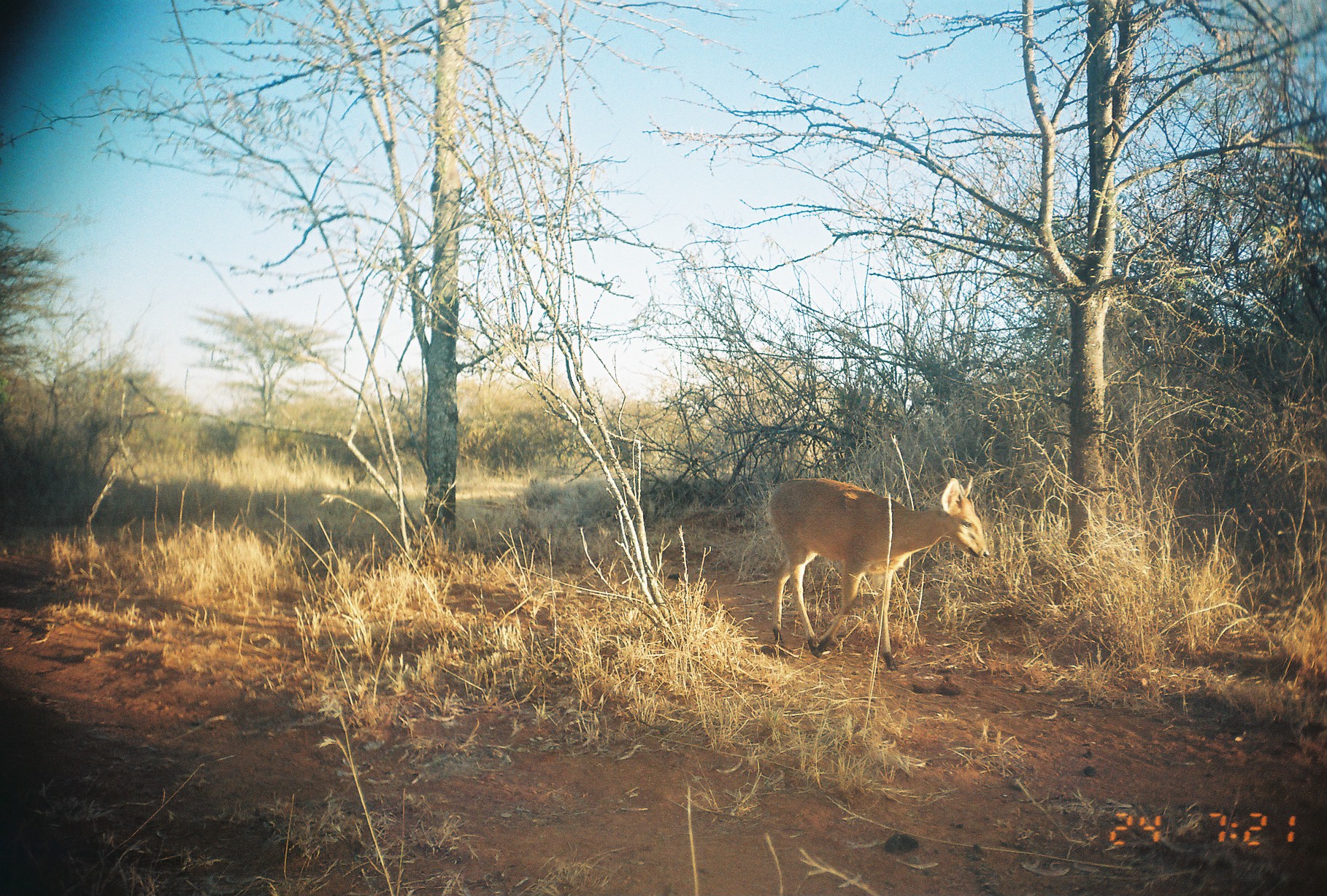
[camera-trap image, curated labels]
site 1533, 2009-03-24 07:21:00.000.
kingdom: Animalia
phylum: Chordata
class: Mammalia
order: Artiodactyla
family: Bovidae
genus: Sylvicapra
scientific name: Sylvicapra grimmia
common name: bush duiker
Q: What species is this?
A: Sylvicapra grimmia (bush duiker).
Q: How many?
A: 1.